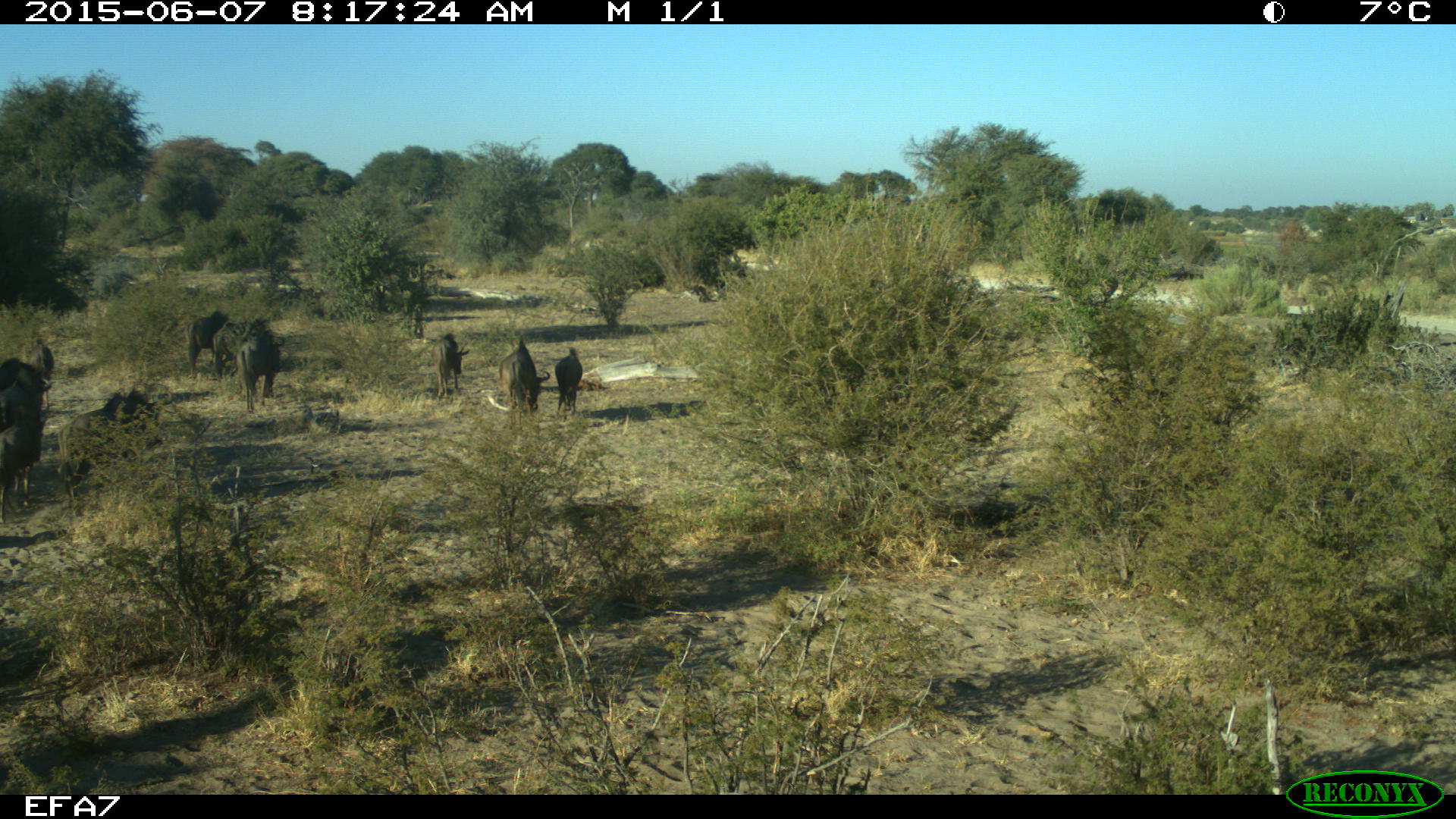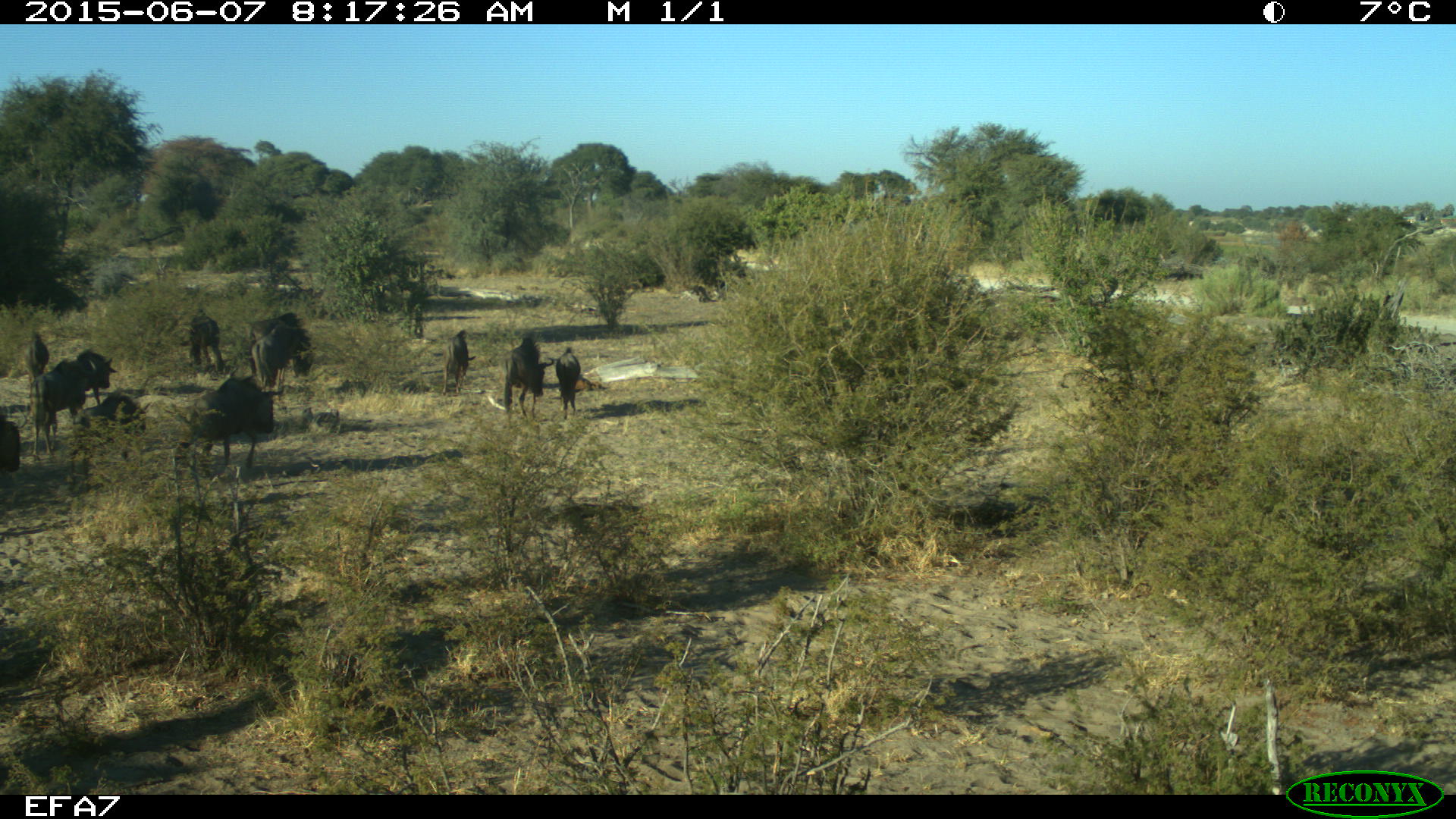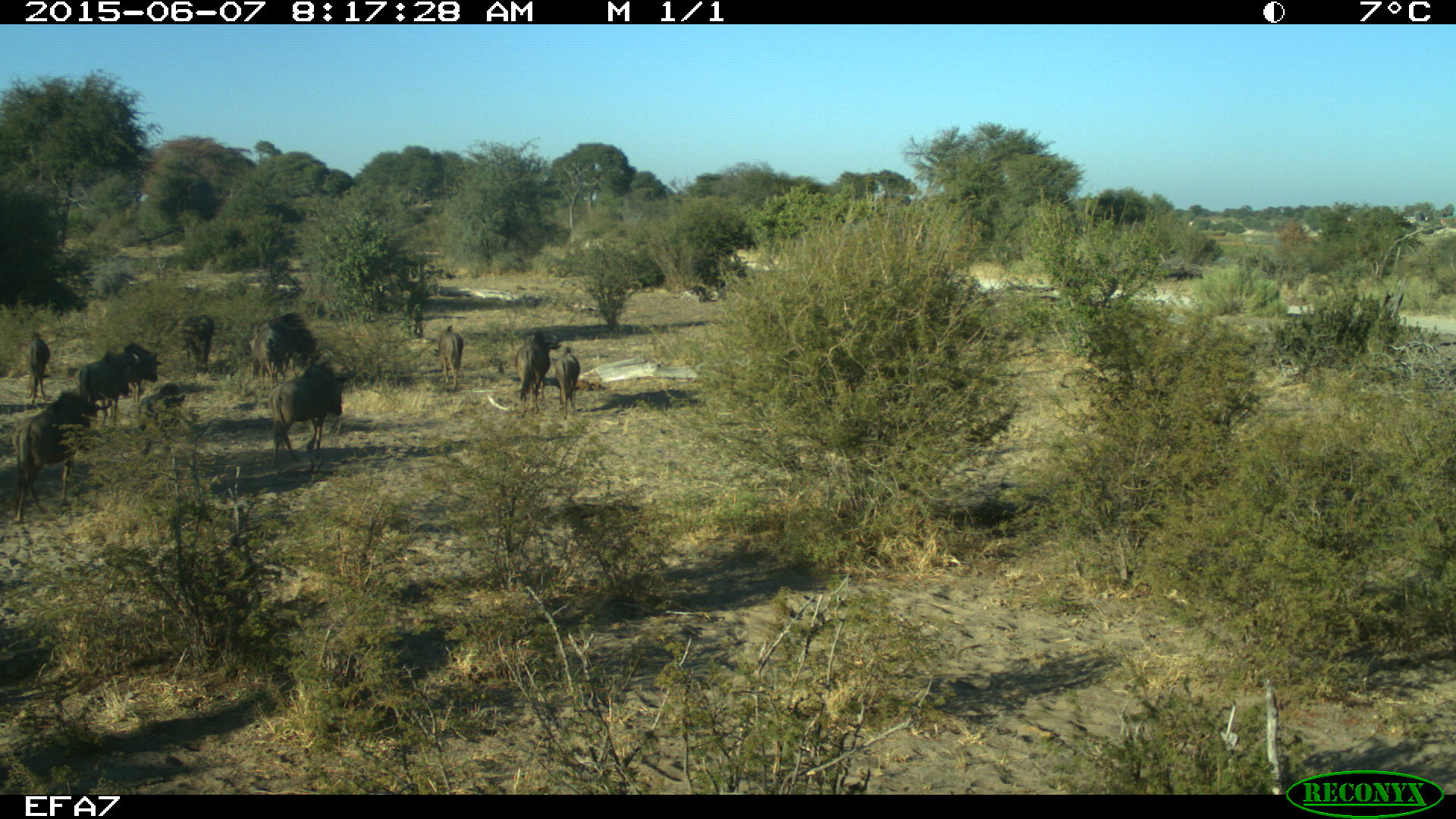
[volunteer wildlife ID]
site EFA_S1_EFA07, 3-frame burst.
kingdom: Animalia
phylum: Chordata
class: Mammalia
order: Artiodactyla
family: Bovidae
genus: Connochaetes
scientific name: Connochaetes taurinus taurinus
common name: blue wildebeest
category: wildebeestblue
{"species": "wildebeestblue (blue wildebeest) (Connochaetes taurinus taurinus)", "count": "11-50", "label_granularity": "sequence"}